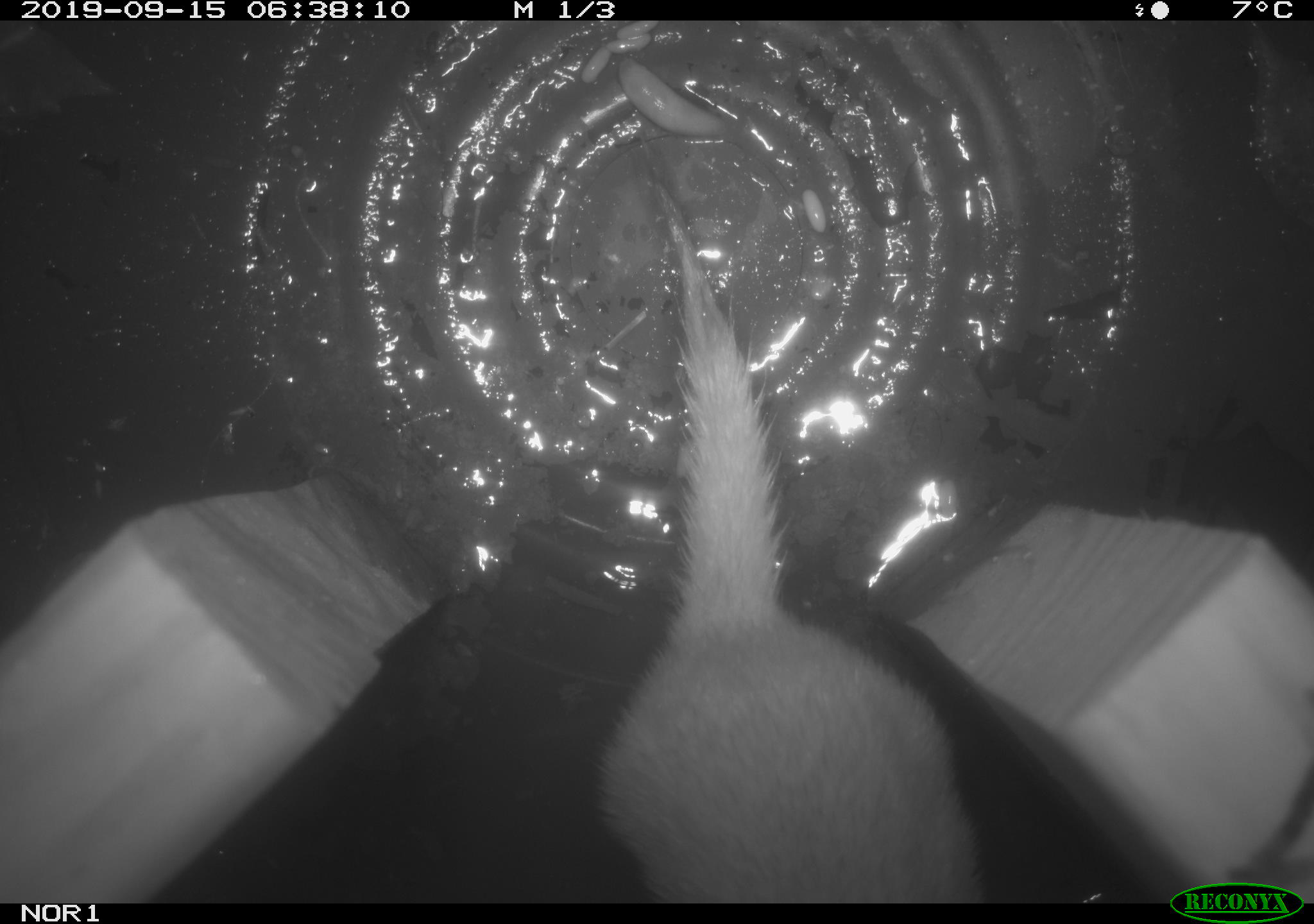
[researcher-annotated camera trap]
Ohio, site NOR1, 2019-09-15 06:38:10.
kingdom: Animalia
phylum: Chordata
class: Mammalia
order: Carnivora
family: Mustelidae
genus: Neogale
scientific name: Neogale frenata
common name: long-tailed weasel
Long-tailed weasel (Neogale frenata).